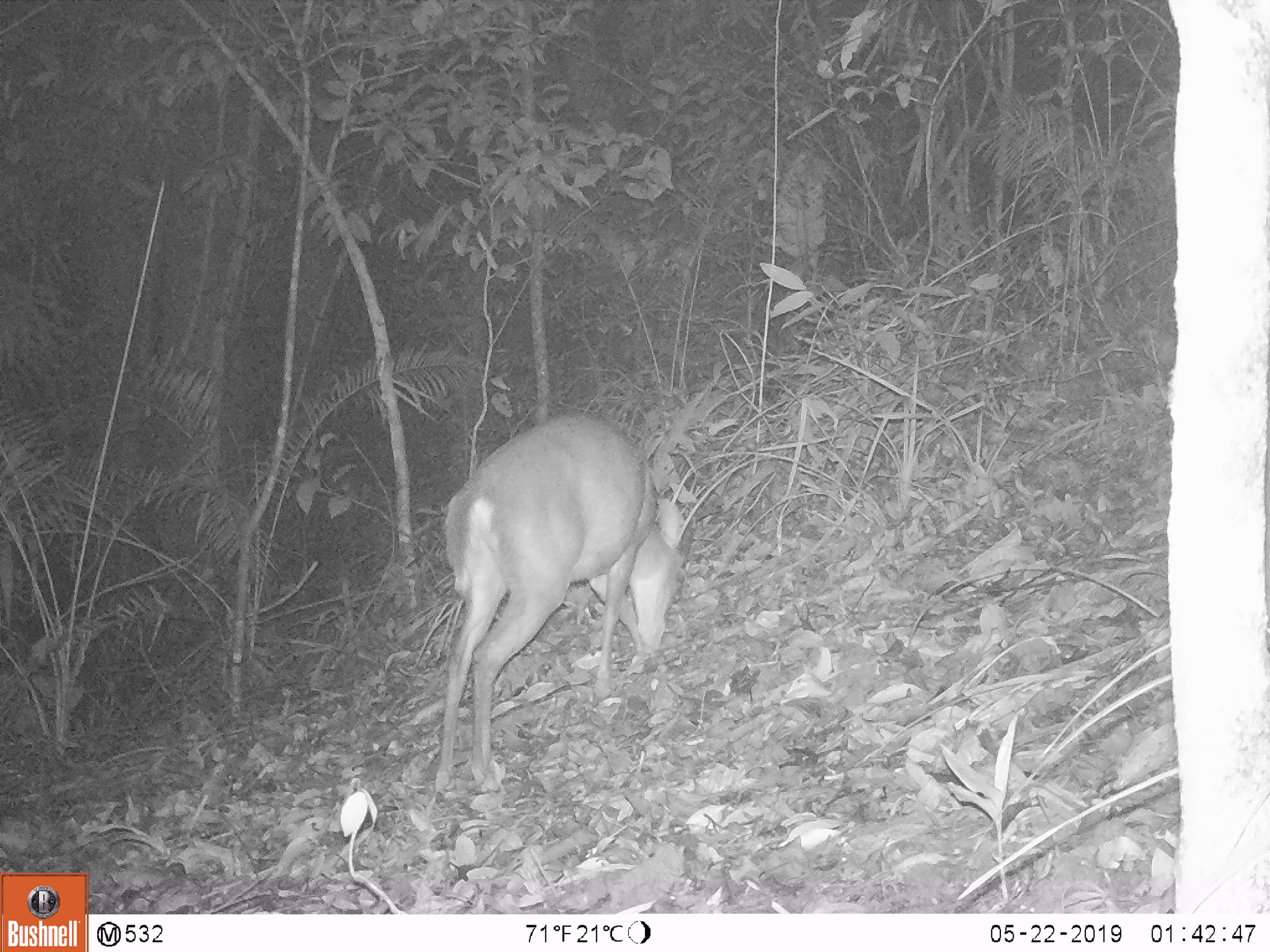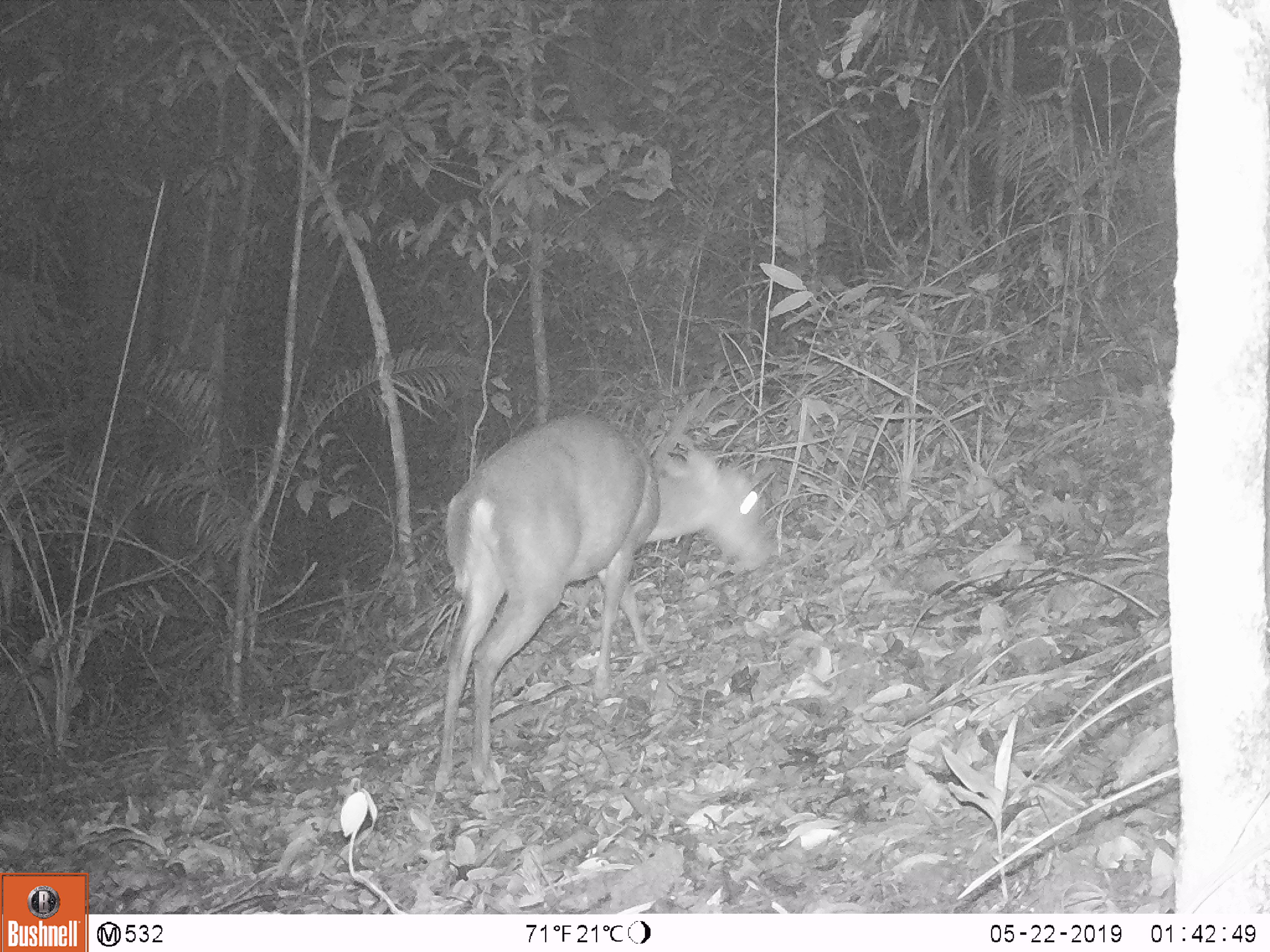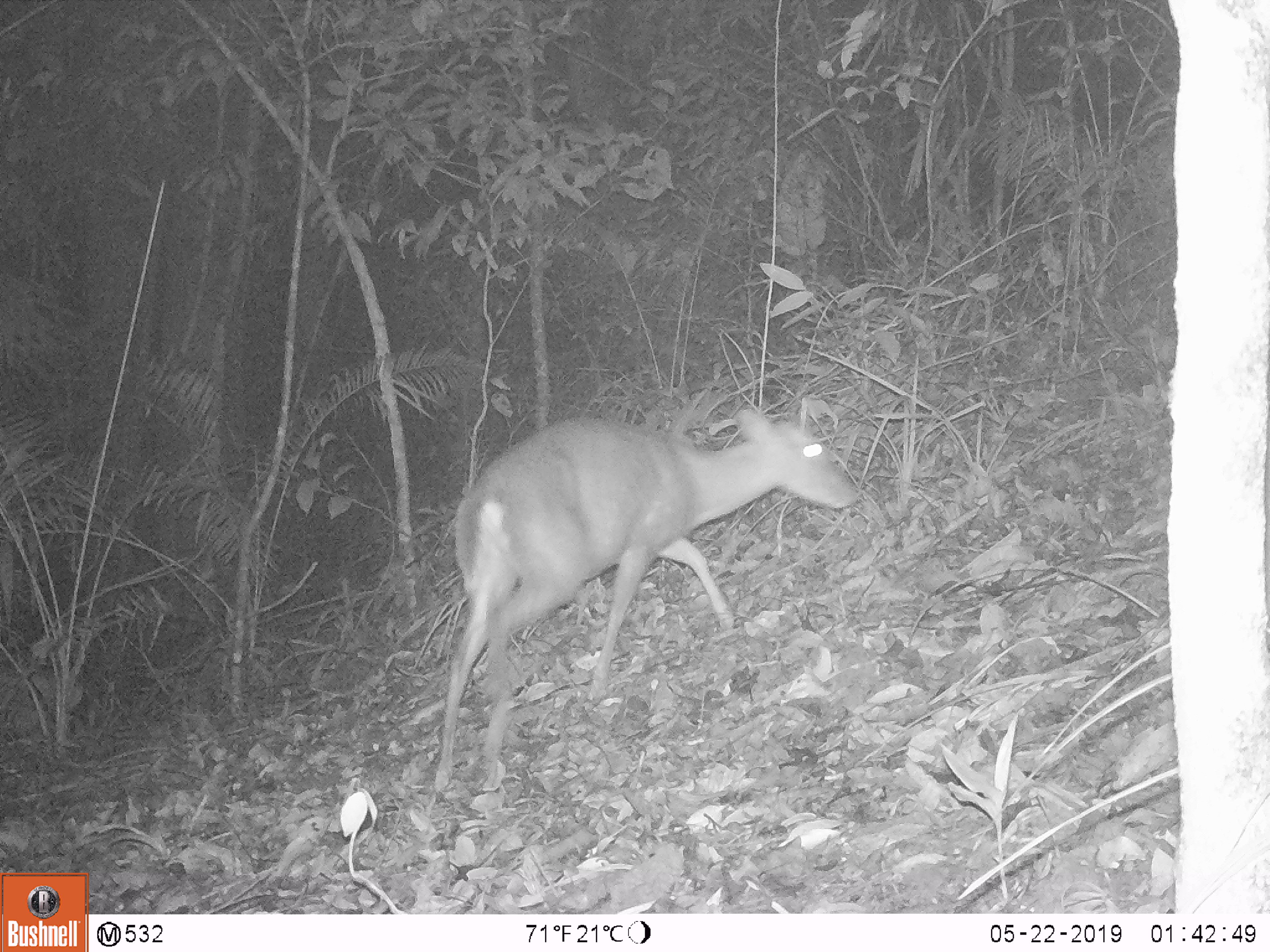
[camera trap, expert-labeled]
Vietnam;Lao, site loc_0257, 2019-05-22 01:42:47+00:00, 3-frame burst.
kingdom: Animalia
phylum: Chordata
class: Mammalia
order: Artiodactyla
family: Cervidae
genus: Muntiacus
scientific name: Muntiacus rooseveltorum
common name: roosevelt's muntjac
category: roosevelts muntjac group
Roosevelts muntjac group (roosevelt's muntjac) (Muntiacus rooseveltorum). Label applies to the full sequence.